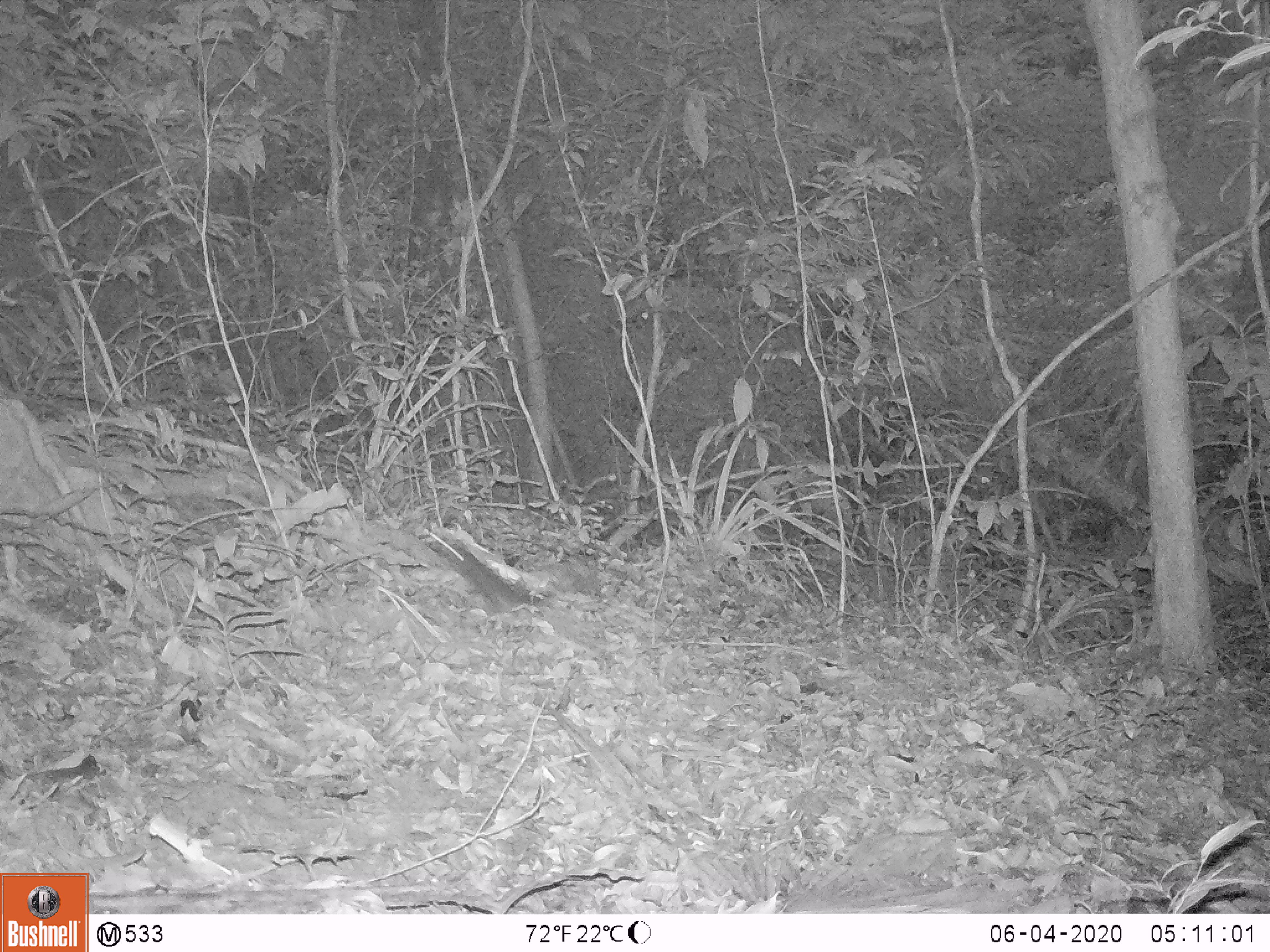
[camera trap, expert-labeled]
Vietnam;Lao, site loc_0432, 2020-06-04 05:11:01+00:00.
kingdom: Animalia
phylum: Chordata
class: Mammalia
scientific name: Mammalia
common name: mammal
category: unidentified small mammal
Unidentified small mammal (mammal) (Mammalia). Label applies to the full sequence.